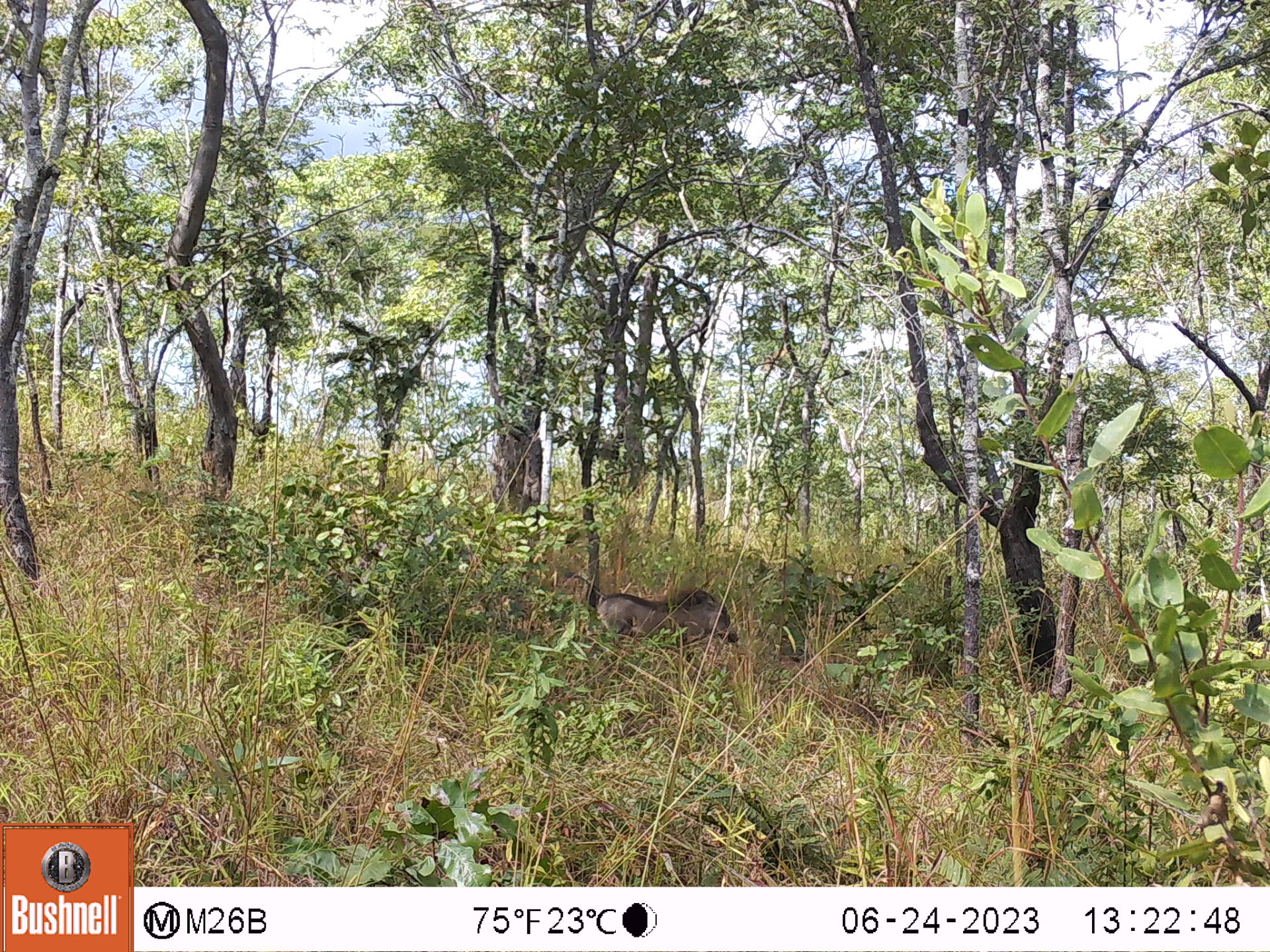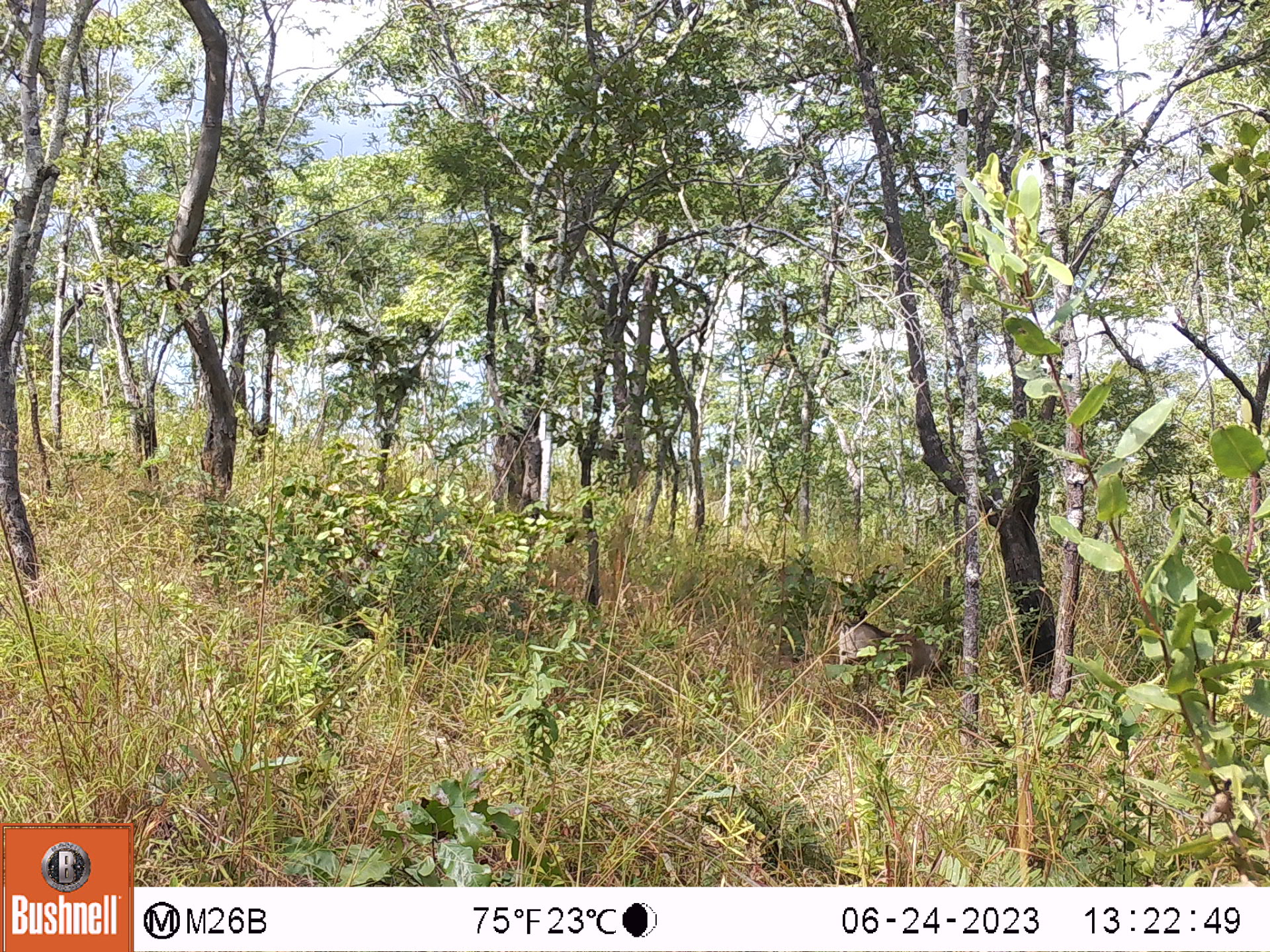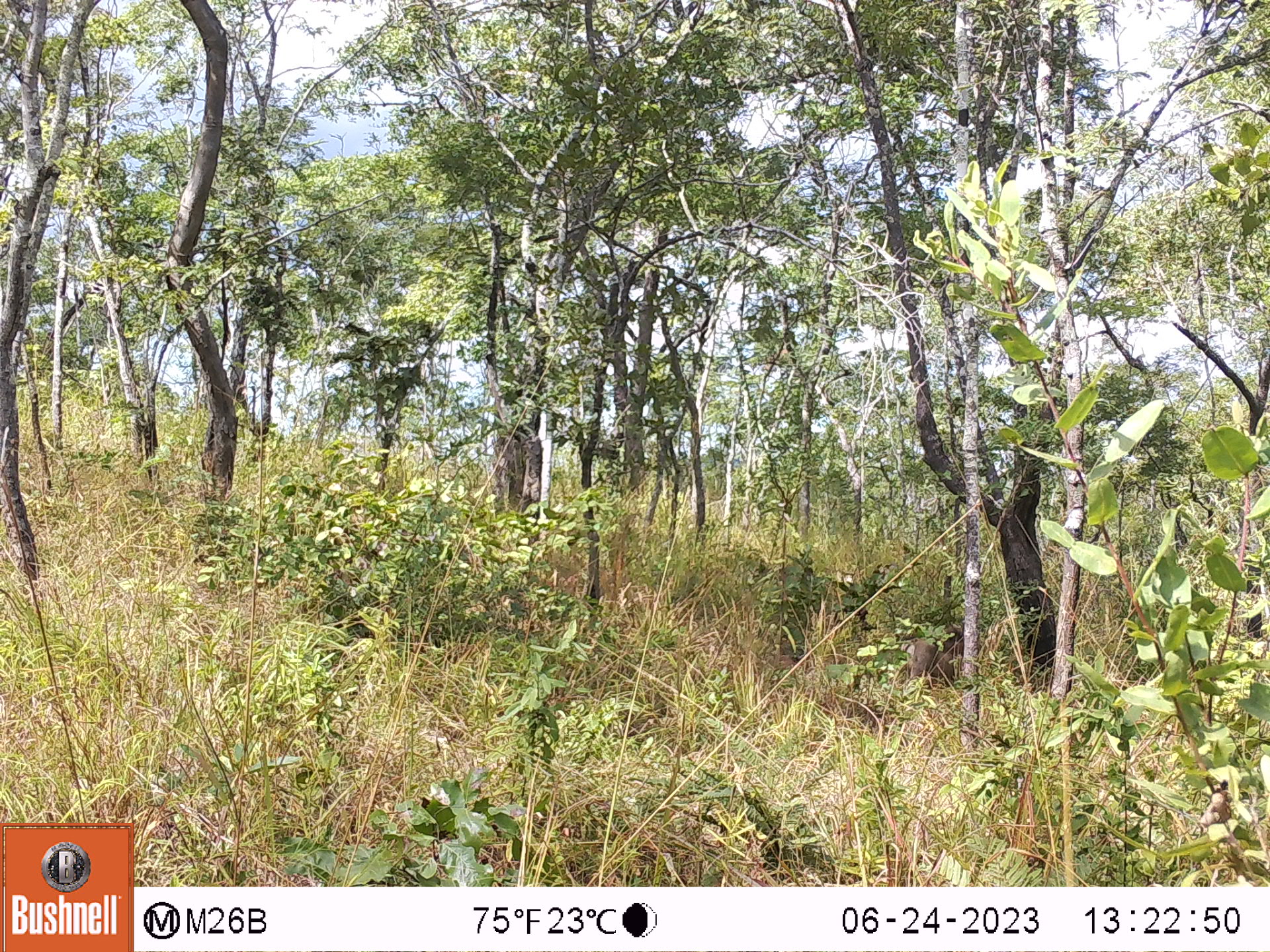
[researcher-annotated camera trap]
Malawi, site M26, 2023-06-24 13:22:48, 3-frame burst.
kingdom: Animalia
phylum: Chordata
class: Mammalia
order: Artiodactyla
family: Suidae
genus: Phacochoerus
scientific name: Phacochoerus africanus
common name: common warthog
Common warthog (Phacochoerus africanus), count 1.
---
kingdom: Animalia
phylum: Chordata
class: Mammalia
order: Primates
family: Cercopithecidae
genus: Papio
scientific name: Papio cynocephalus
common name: yellow baboon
Yellow baboon (Papio cynocephalus), count 1.